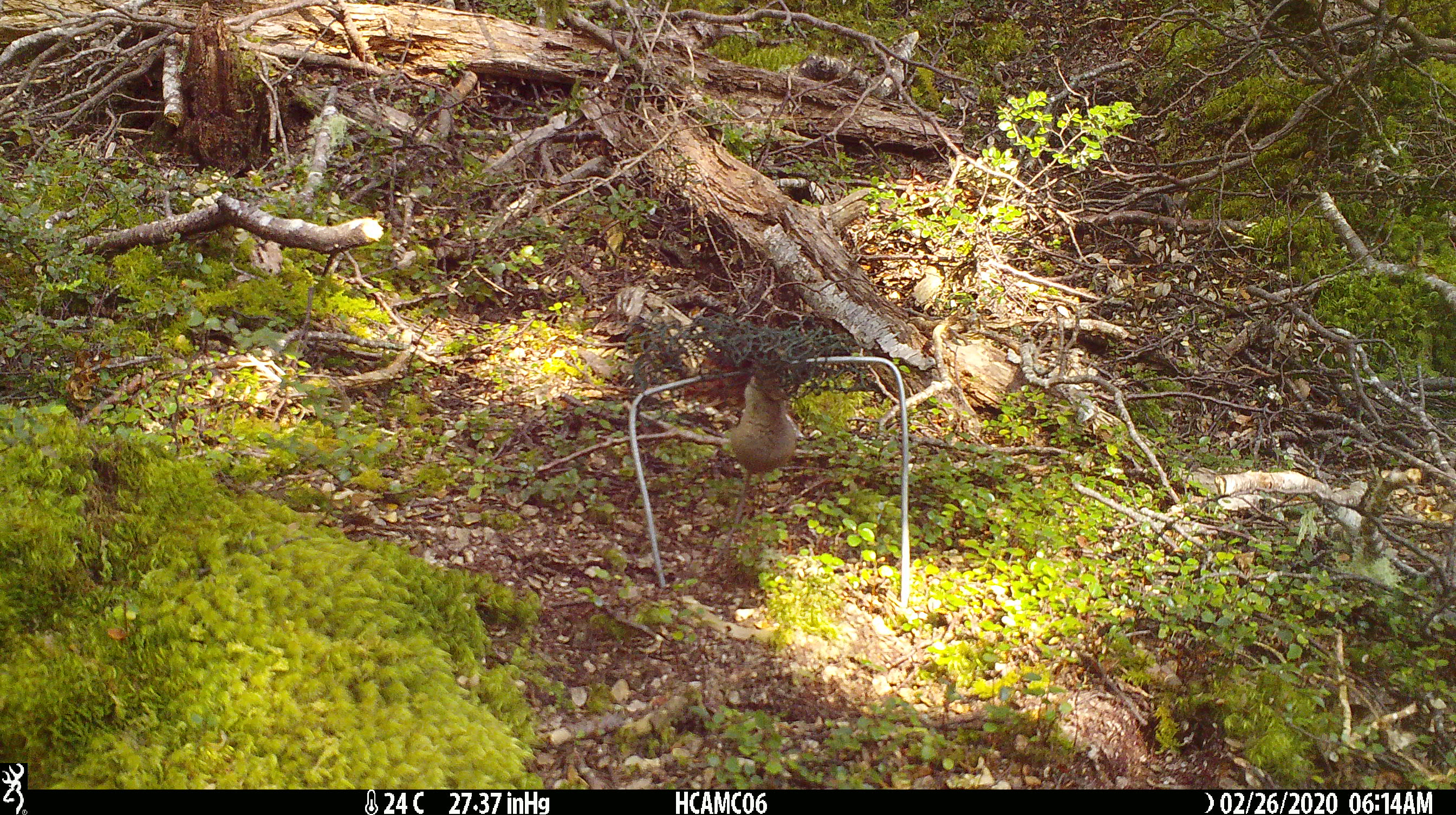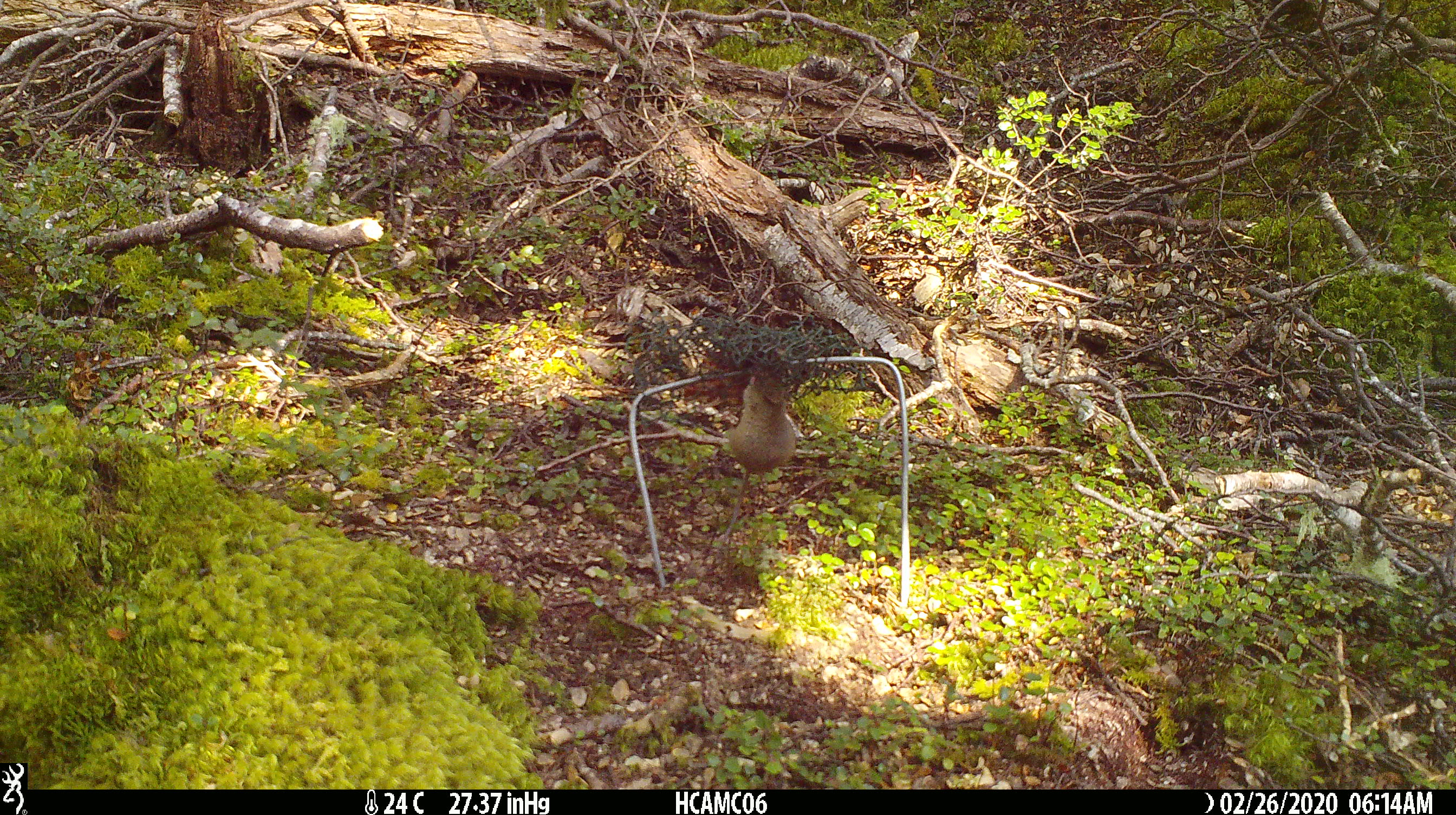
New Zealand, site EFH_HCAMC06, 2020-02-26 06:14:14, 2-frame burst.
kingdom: Animalia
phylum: Chordata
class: Mammalia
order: Rodentia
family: Muridae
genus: Mus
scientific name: Mus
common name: mouse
Mouse (Mus).